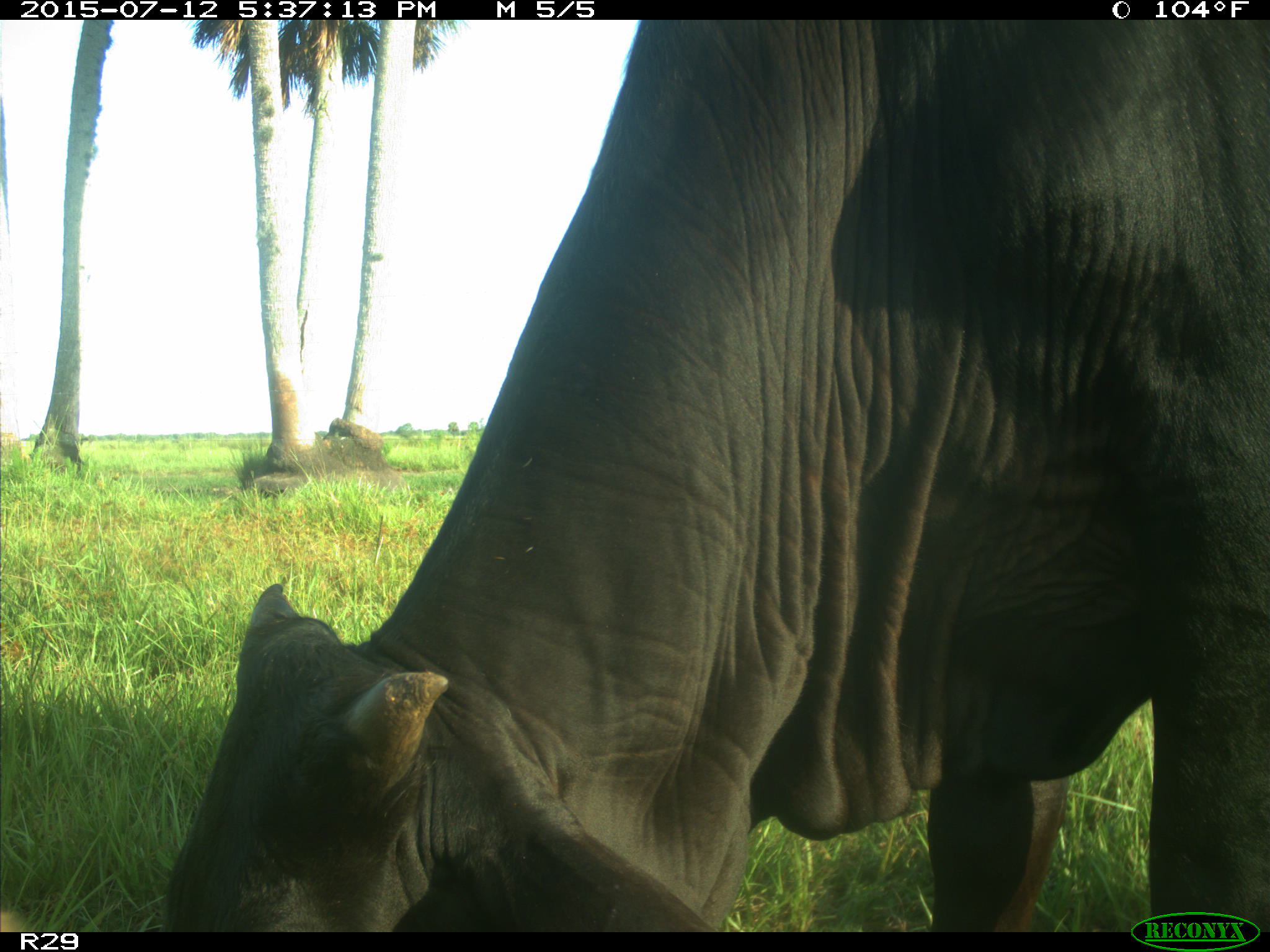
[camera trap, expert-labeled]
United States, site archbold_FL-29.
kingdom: Animalia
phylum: Chordata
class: Mammalia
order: Artiodactyla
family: Bovidae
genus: Bos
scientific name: Bos taurus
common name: domestic cow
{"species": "Bos taurus (domestic cow)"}